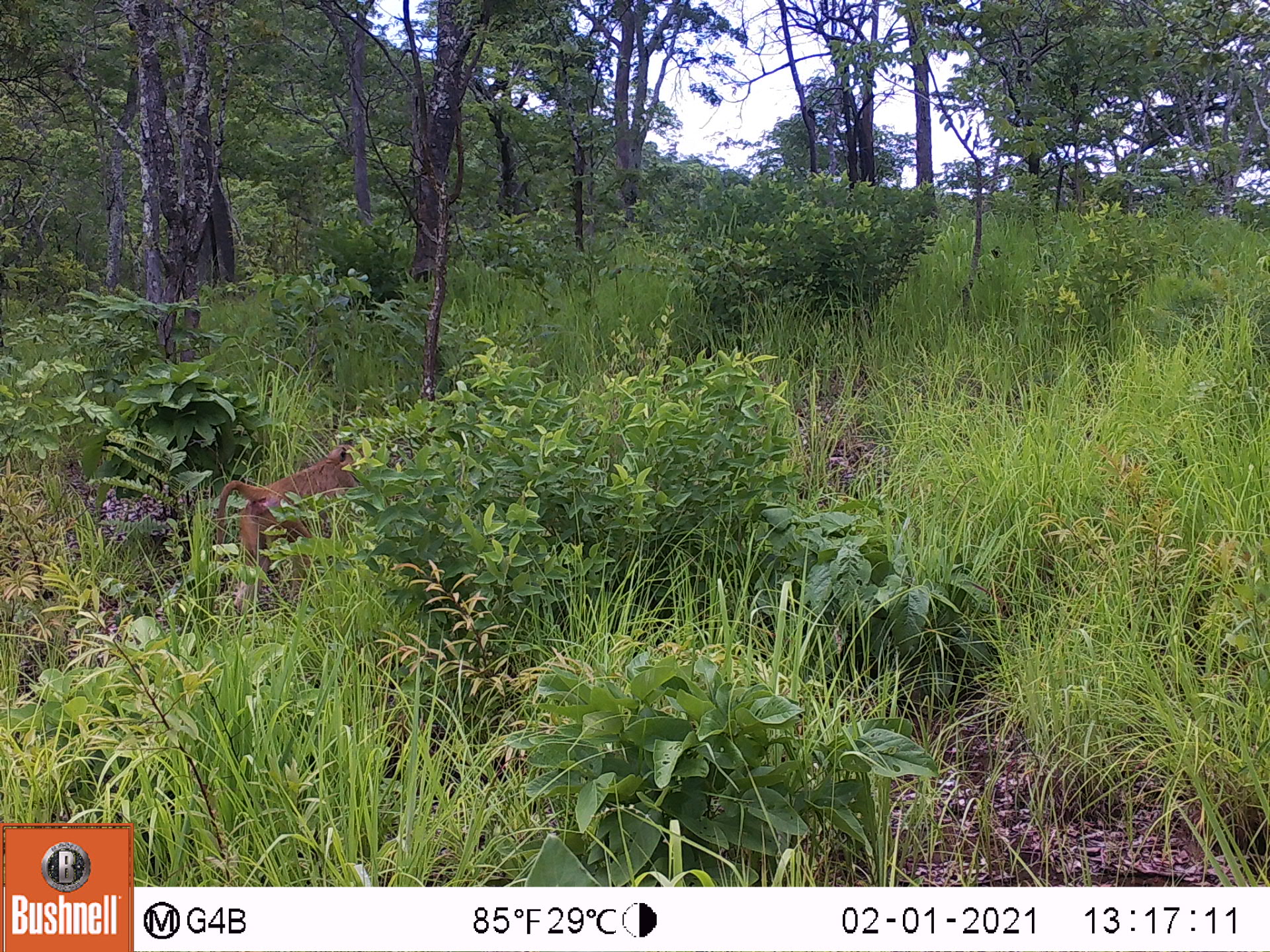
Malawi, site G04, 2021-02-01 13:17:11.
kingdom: Animalia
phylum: Chordata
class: Mammalia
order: Primates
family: Cercopithecidae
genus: Papio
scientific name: Papio cynocephalus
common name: yellow baboon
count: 1